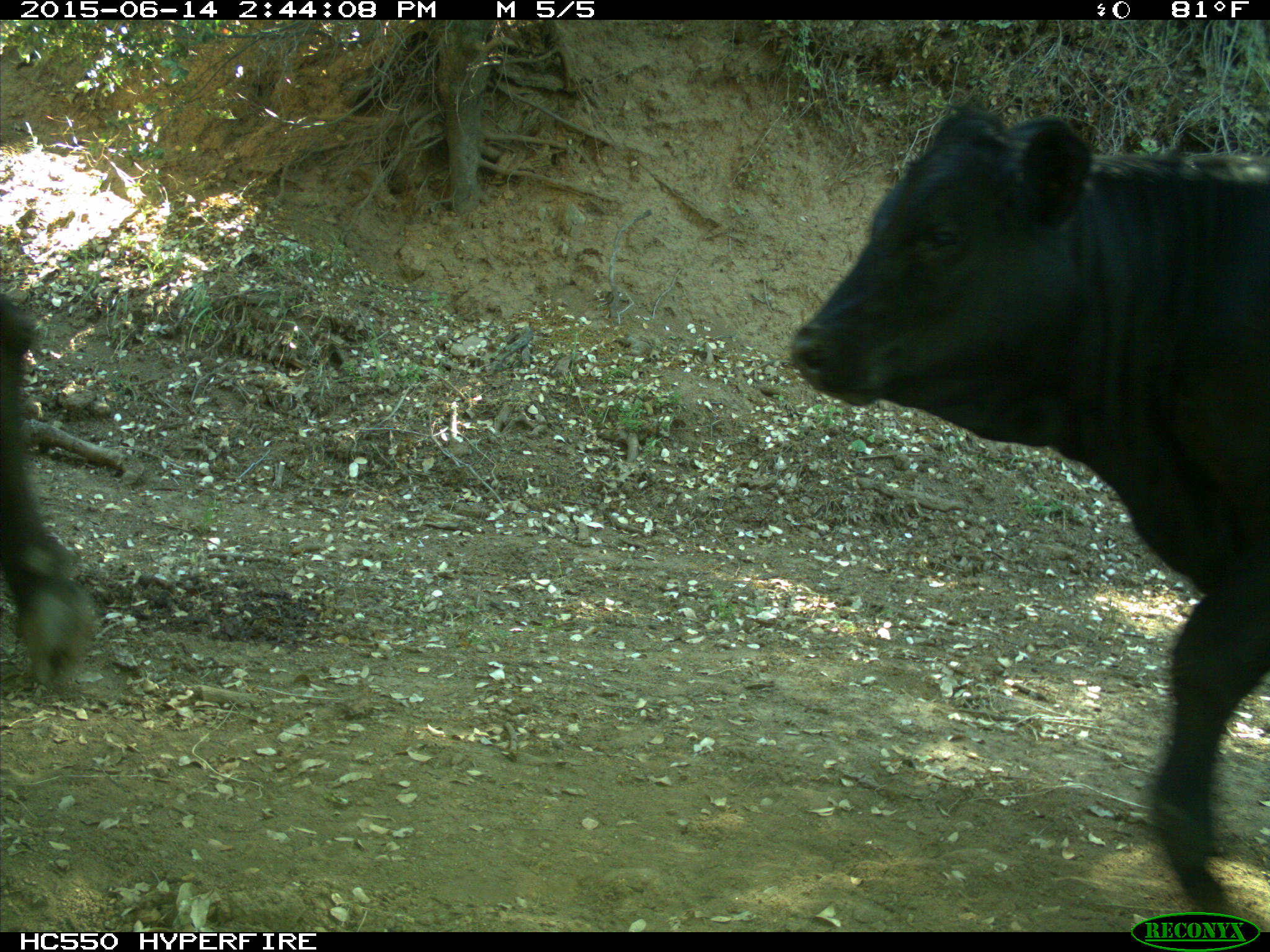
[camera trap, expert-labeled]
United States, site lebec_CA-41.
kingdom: Animalia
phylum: Chordata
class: Mammalia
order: Artiodactyla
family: Bovidae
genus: Bos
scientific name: Bos taurus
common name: domestic cow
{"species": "Bos taurus (domestic cow)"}